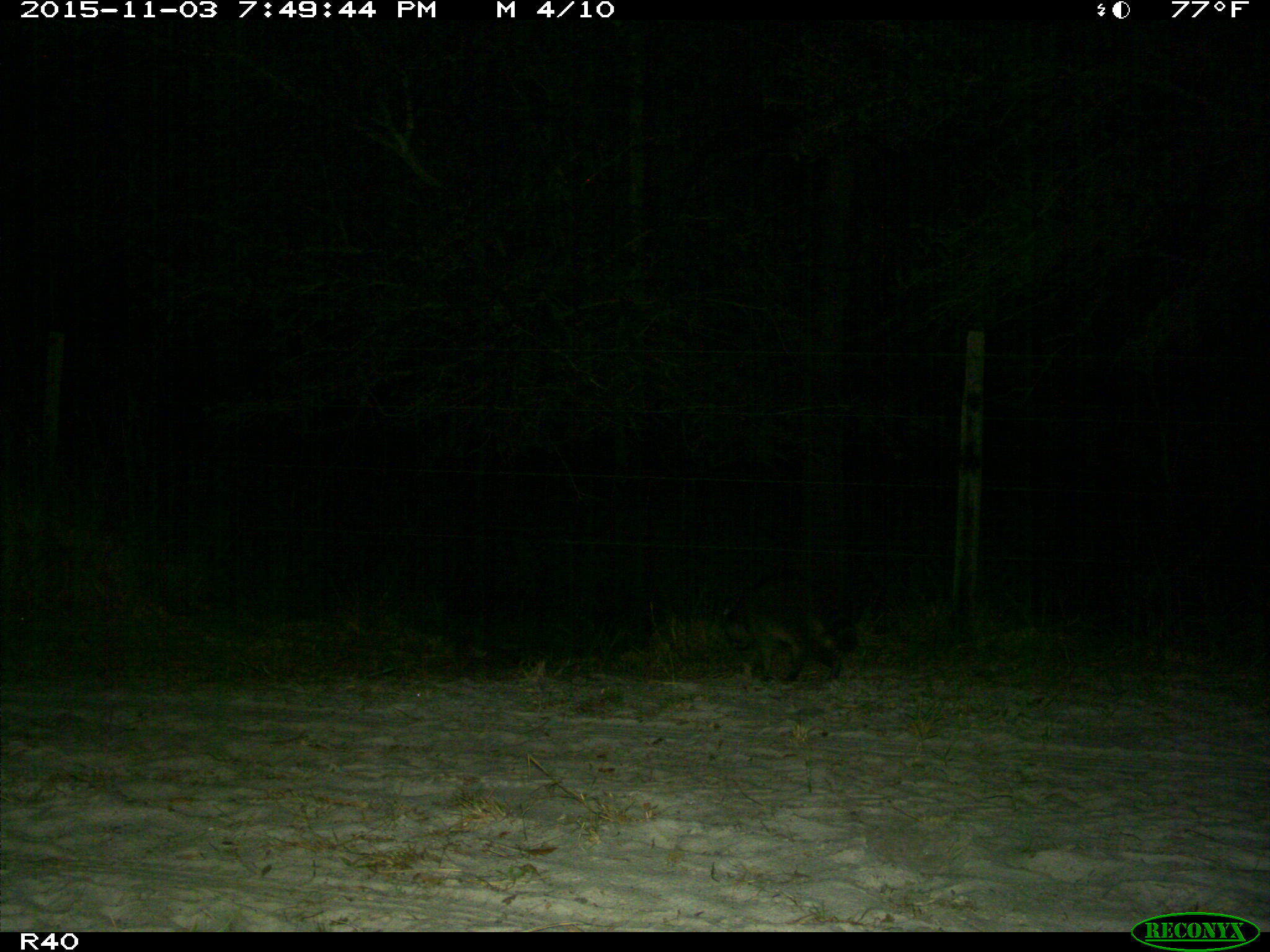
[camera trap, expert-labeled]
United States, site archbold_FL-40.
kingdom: Animalia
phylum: Chordata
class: Mammalia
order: Carnivora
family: Procyonidae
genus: Procyon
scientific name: Procyon lotor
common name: common raccoon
Procyon lotor (common raccoon).